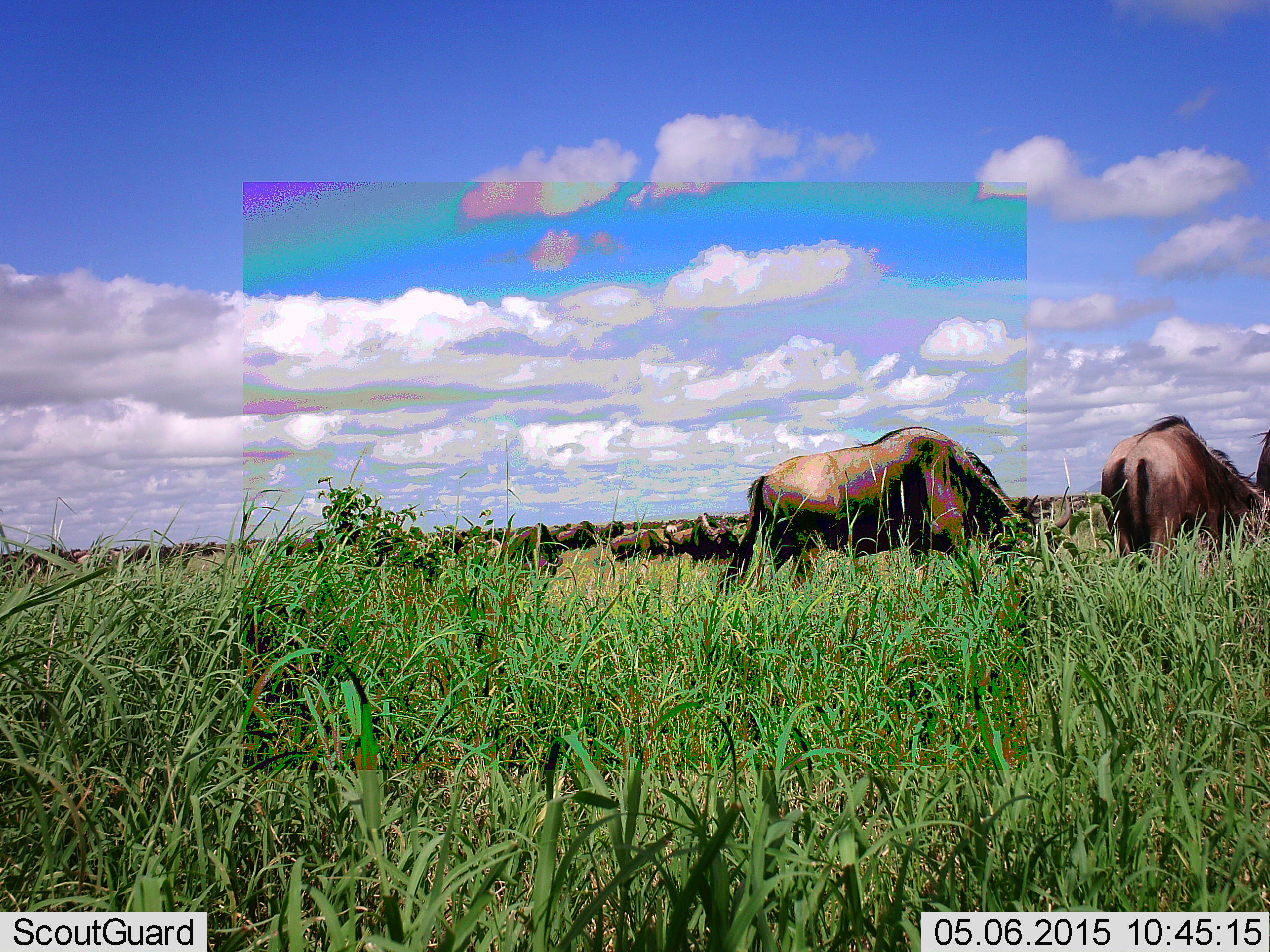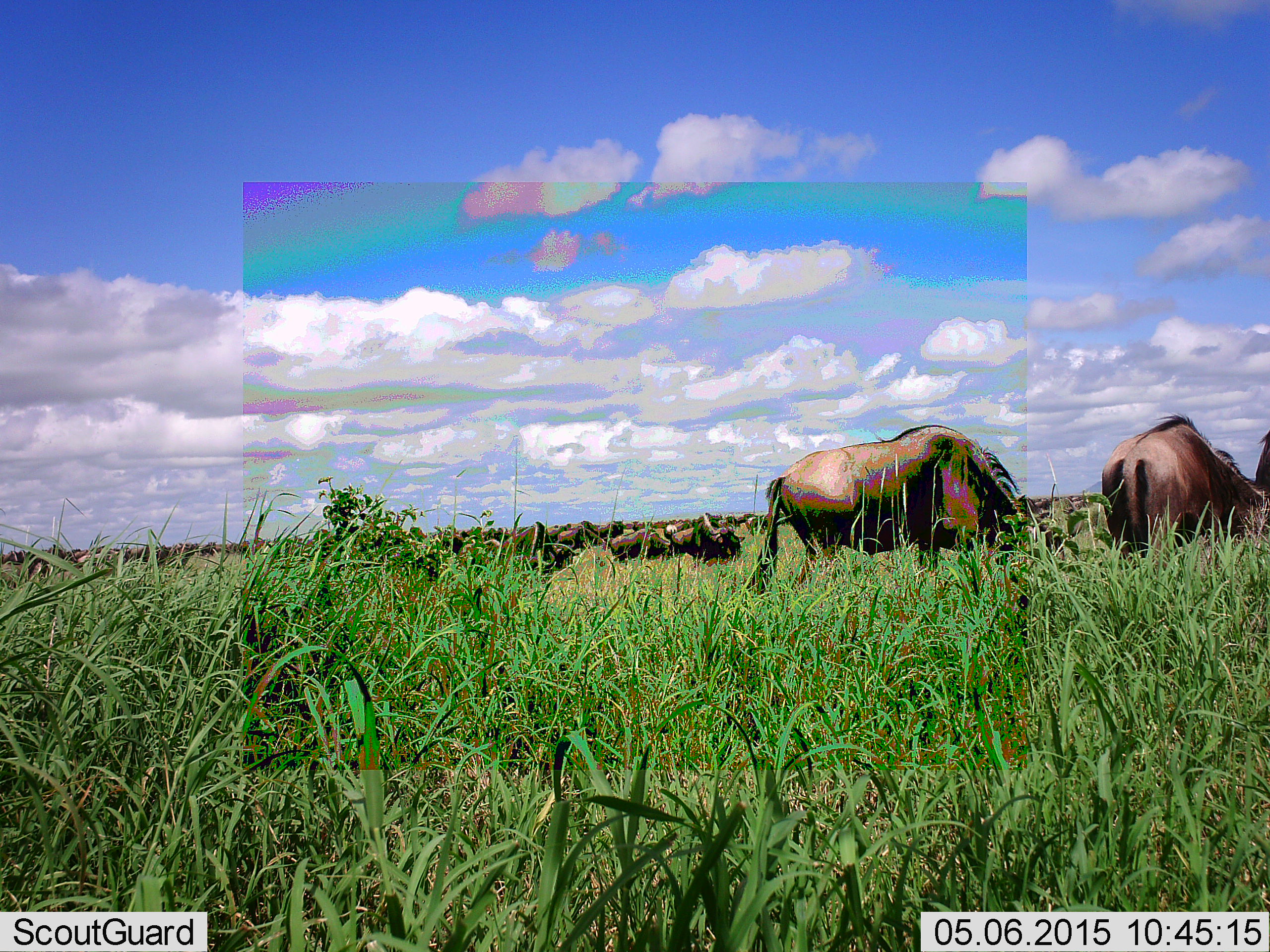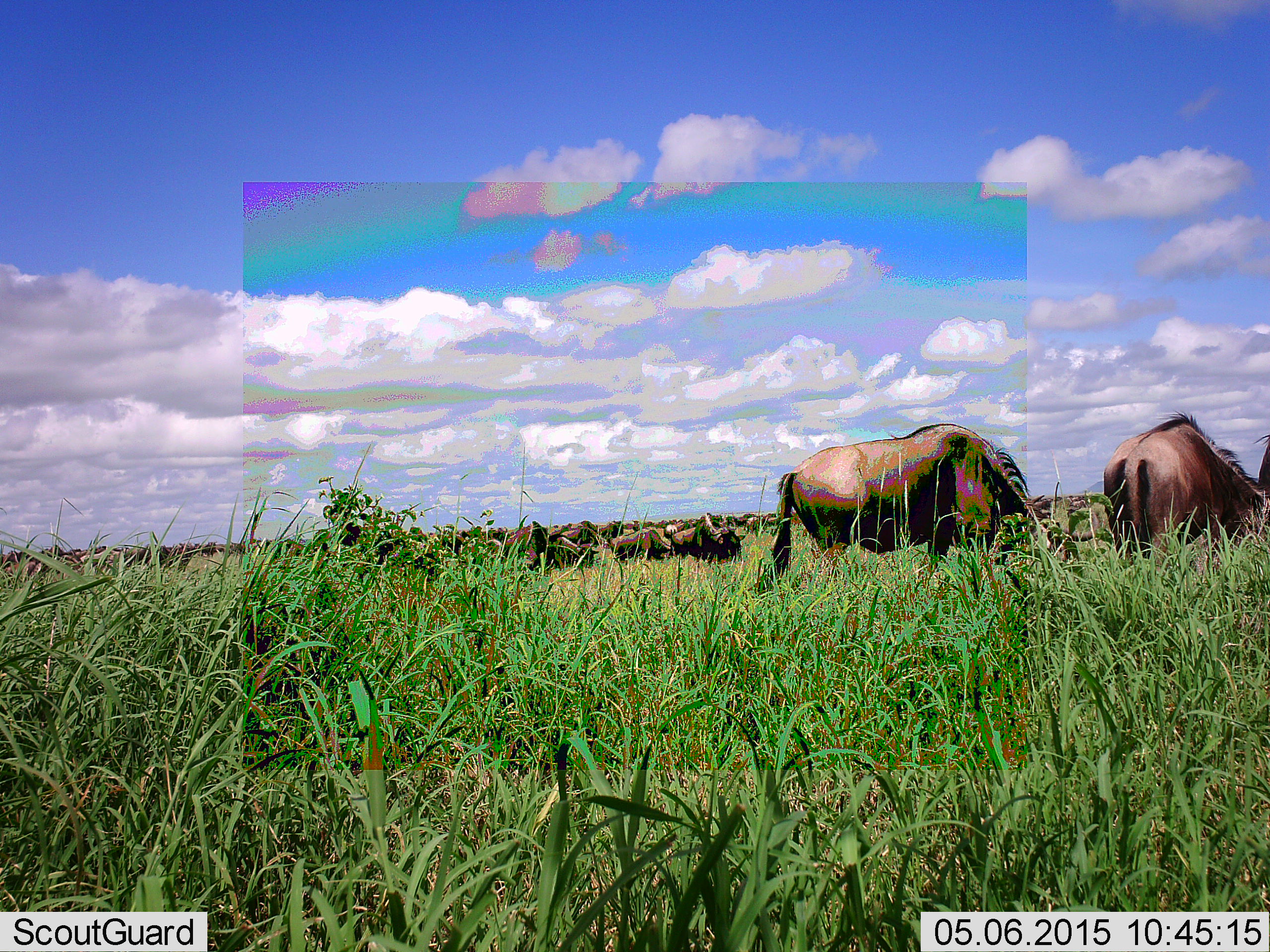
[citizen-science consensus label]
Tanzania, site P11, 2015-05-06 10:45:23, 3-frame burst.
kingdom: Animalia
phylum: Chordata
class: Mammalia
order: Artiodactyla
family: Bovidae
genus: Connochaetes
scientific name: Connochaetes taurinus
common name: blue wildebeest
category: wildebeest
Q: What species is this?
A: Wildebeest (blue wildebeest) (Connochaetes taurinus).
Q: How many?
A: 11-50.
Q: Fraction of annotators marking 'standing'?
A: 50%.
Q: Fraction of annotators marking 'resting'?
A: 0%.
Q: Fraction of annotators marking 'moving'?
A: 40%.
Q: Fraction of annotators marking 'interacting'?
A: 0%.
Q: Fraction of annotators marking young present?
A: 0%.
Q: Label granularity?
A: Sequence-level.